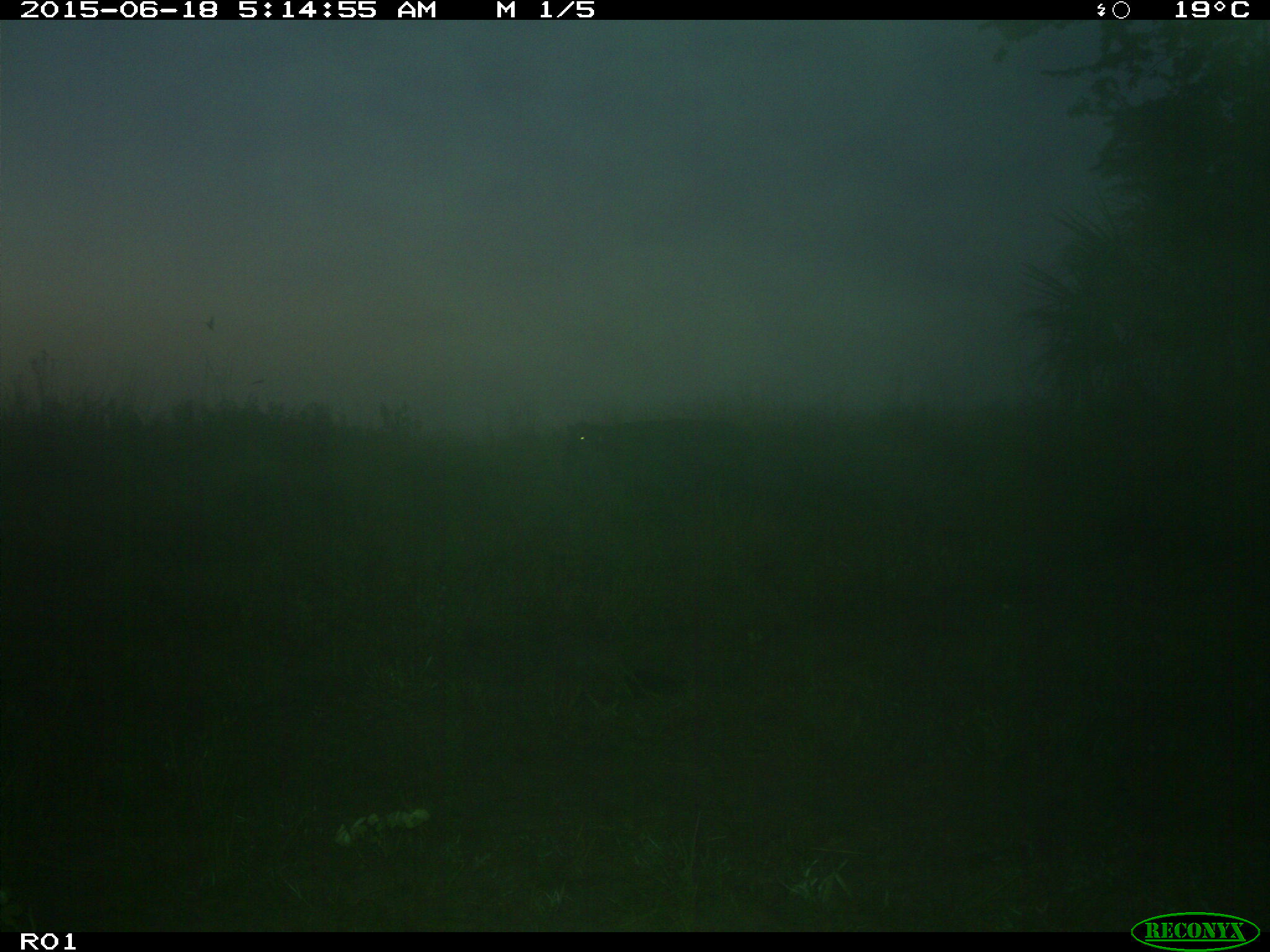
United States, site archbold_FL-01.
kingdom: Animalia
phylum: Chordata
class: Mammalia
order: Artiodactyla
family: Bovidae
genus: Bos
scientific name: Bos taurus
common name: domestic cow